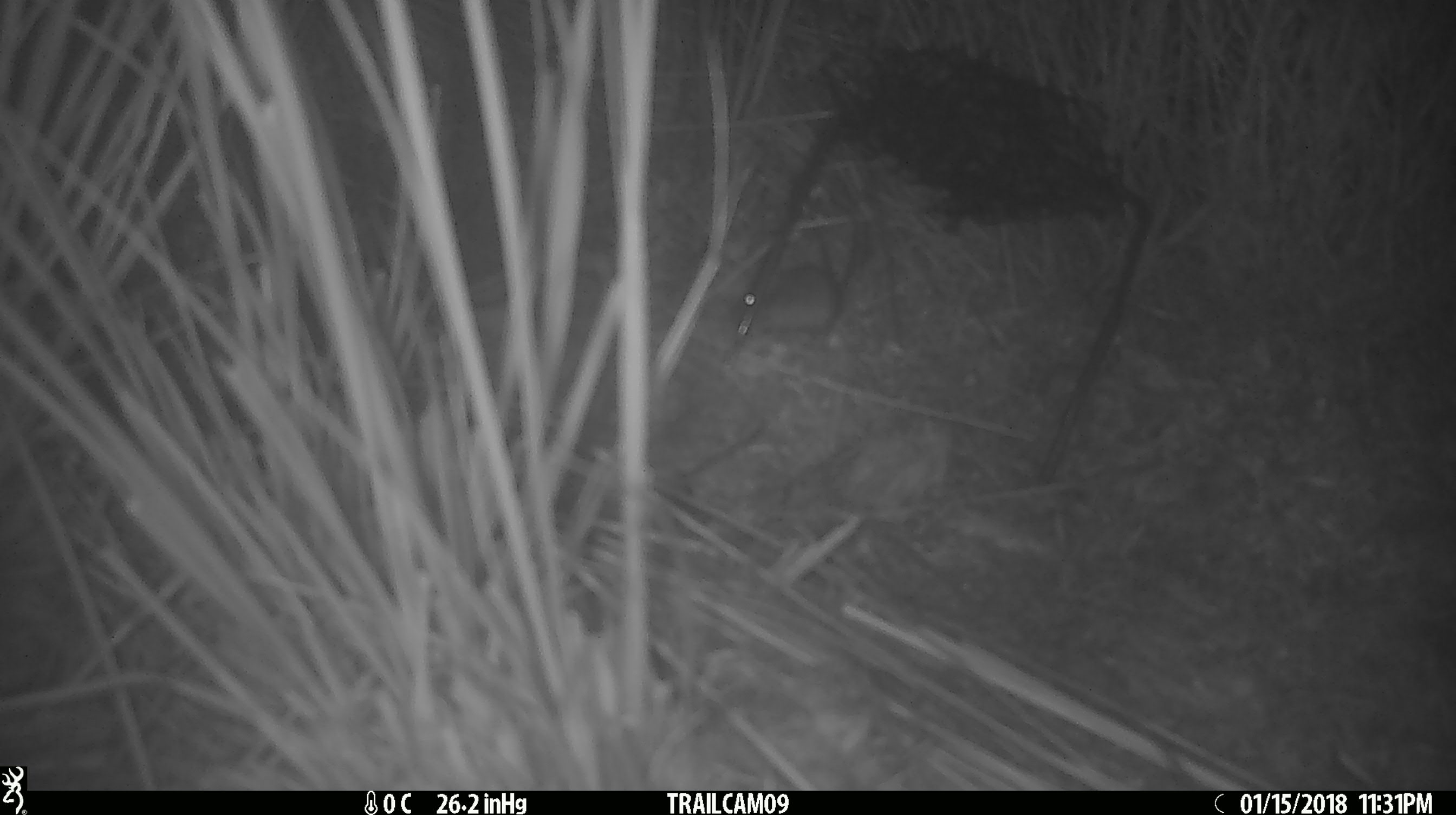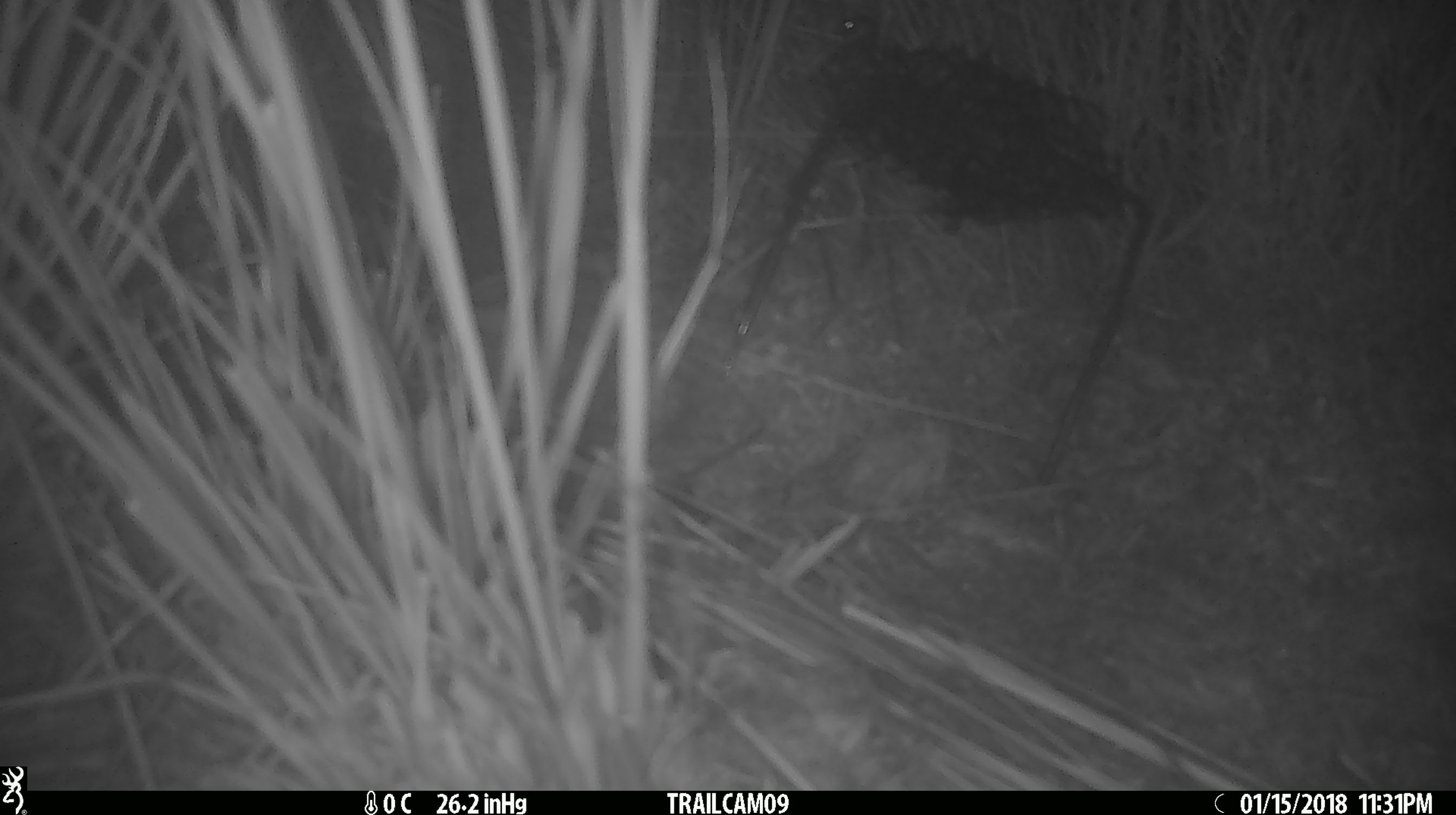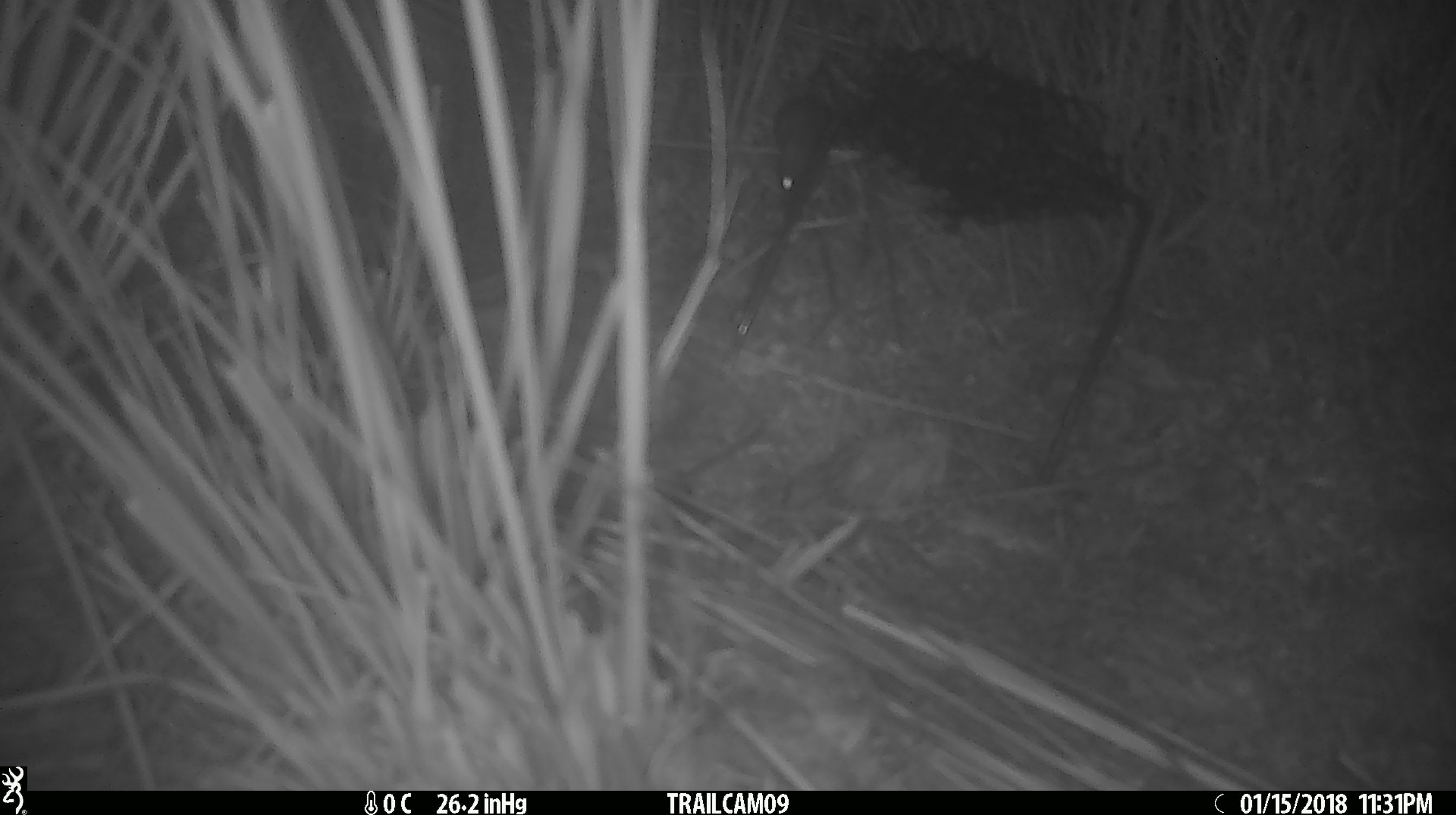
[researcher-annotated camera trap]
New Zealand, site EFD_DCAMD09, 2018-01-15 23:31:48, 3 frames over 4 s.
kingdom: Animalia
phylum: Chordata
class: Mammalia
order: Rodentia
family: Muridae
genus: Mus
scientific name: Mus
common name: mouse